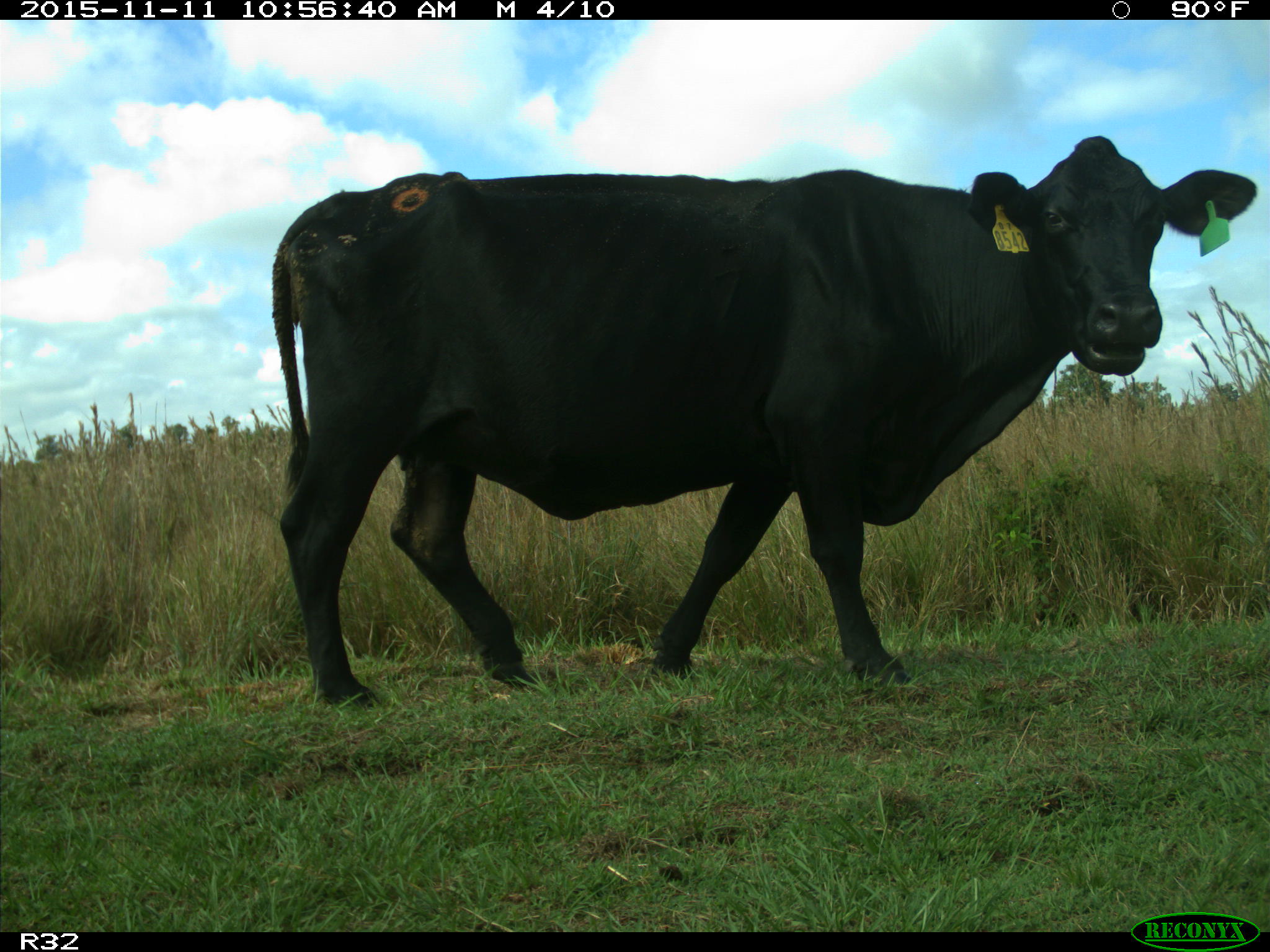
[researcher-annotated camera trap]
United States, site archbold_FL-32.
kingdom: Animalia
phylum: Chordata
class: Mammalia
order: Artiodactyla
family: Bovidae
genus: Bos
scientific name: Bos taurus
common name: domestic cow